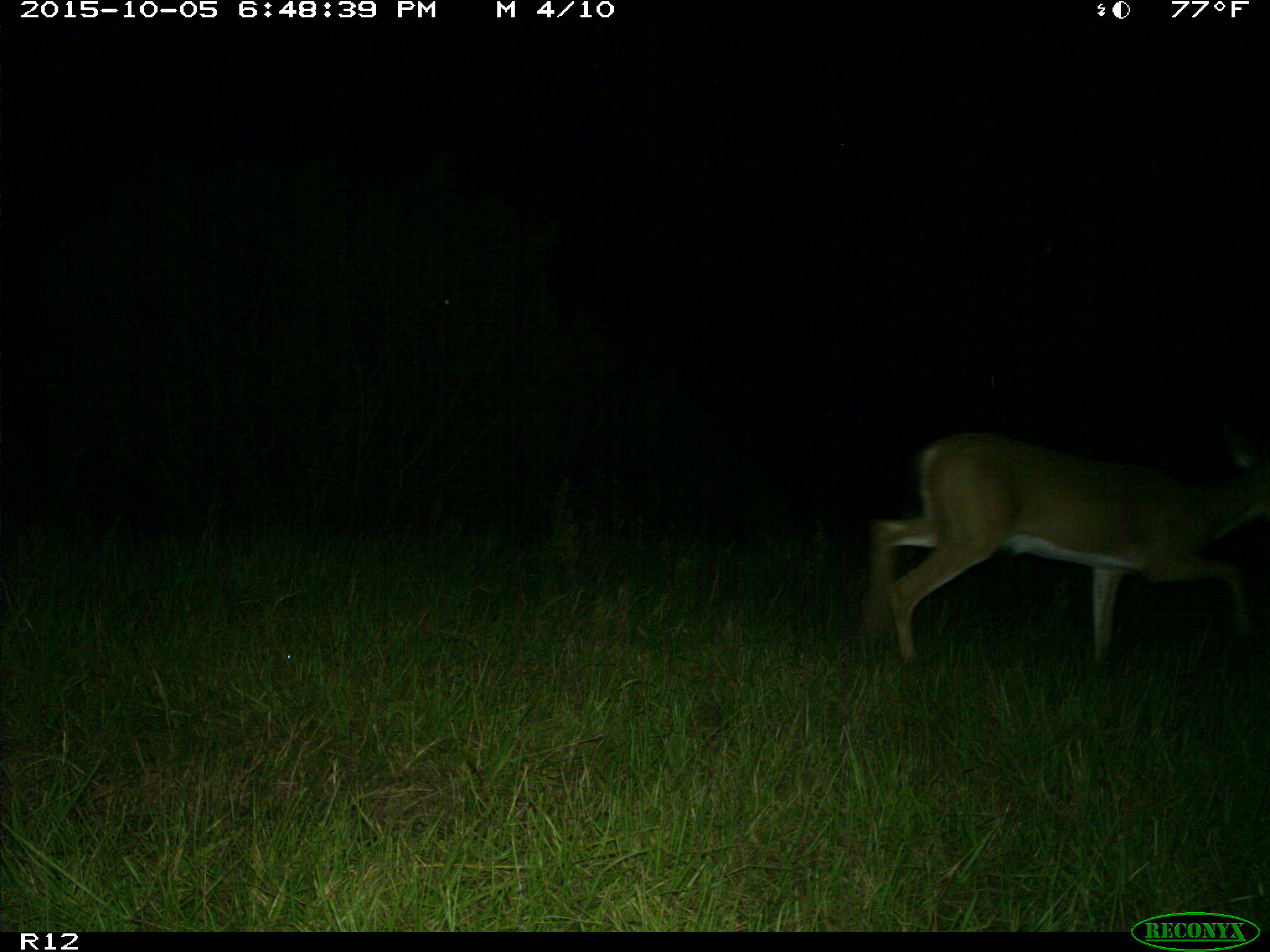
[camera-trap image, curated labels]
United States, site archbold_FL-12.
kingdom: Animalia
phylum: Chordata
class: Mammalia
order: Artiodactyla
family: Cervidae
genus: Odocoileus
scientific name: Odocoileus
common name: deer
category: unidentified deer